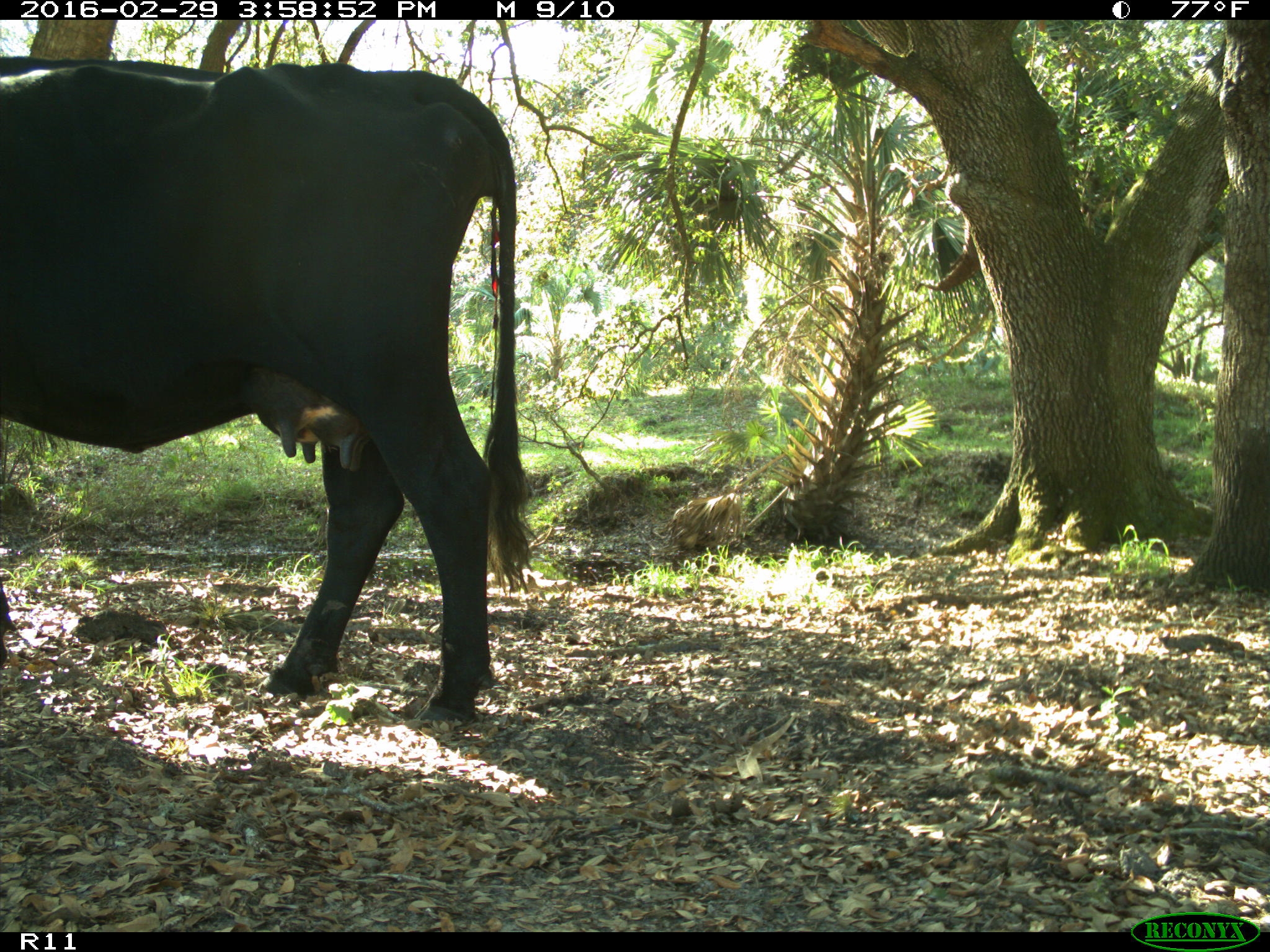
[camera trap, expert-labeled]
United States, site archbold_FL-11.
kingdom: Animalia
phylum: Chordata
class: Mammalia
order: Artiodactyla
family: Bovidae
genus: Bos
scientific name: Bos taurus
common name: domestic cow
Bos taurus (domestic cow).